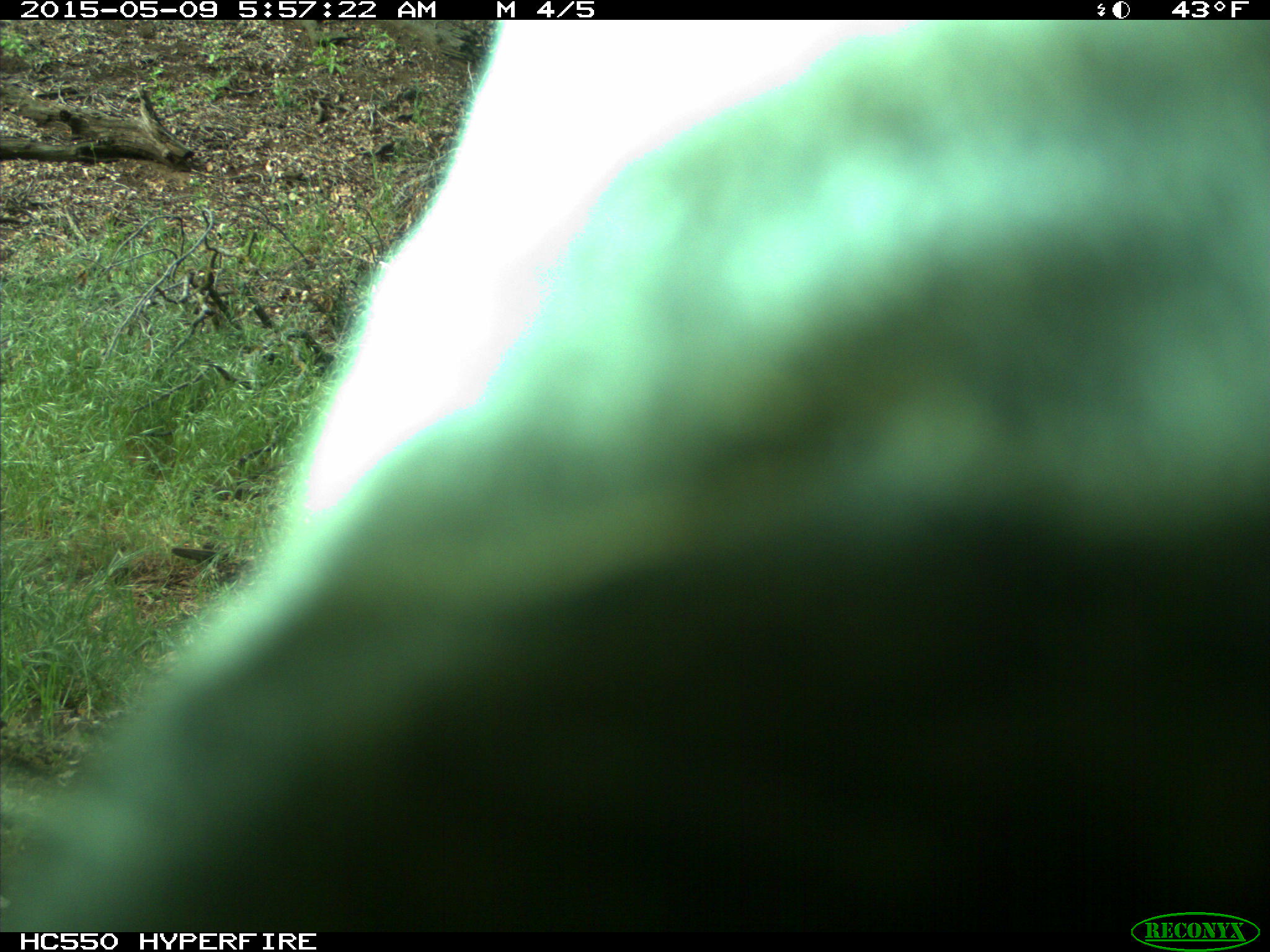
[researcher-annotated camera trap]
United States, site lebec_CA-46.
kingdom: Animalia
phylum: Chordata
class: Mammalia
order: Artiodactyla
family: Bovidae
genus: Bos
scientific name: Bos taurus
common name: domestic cow